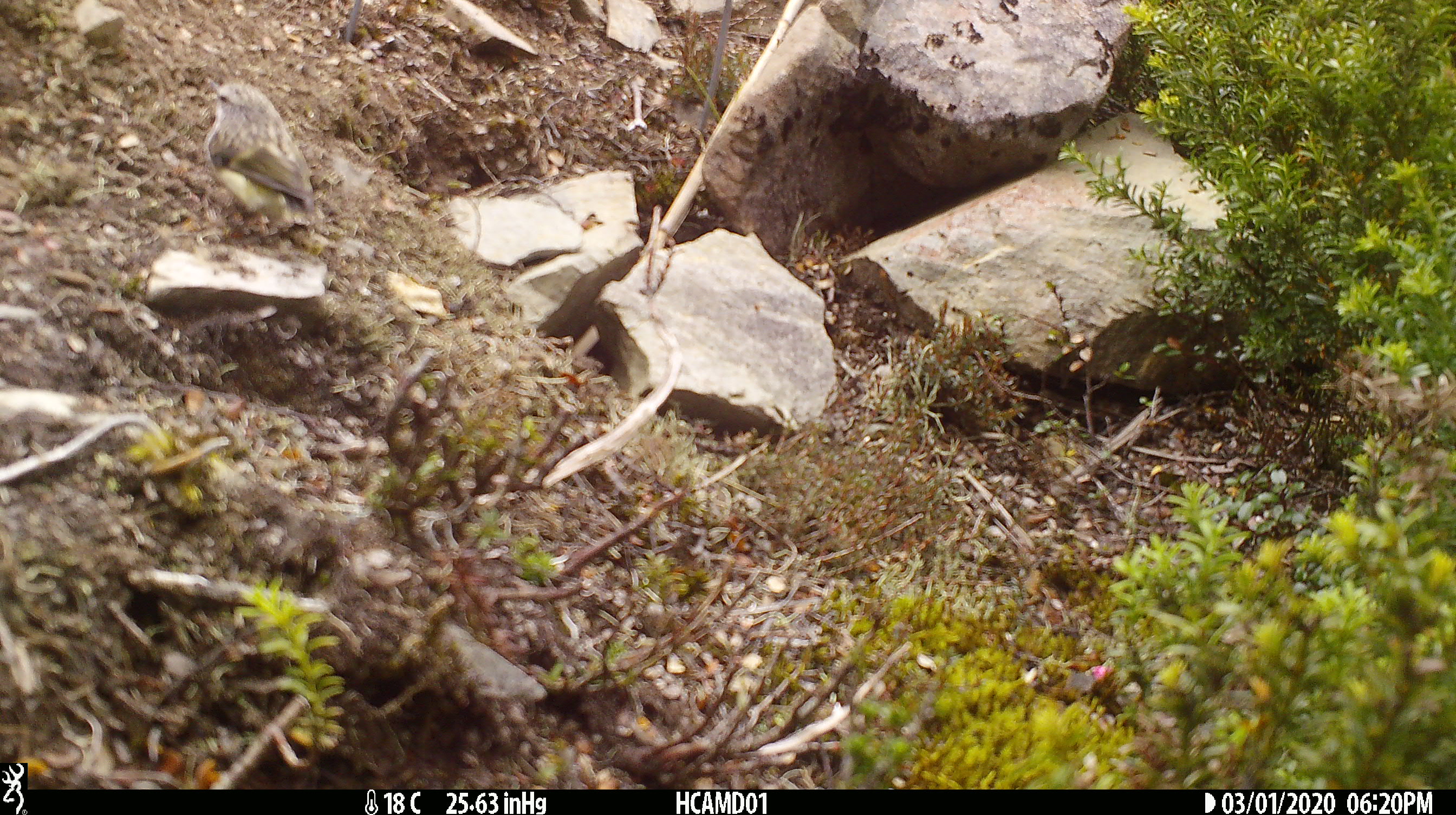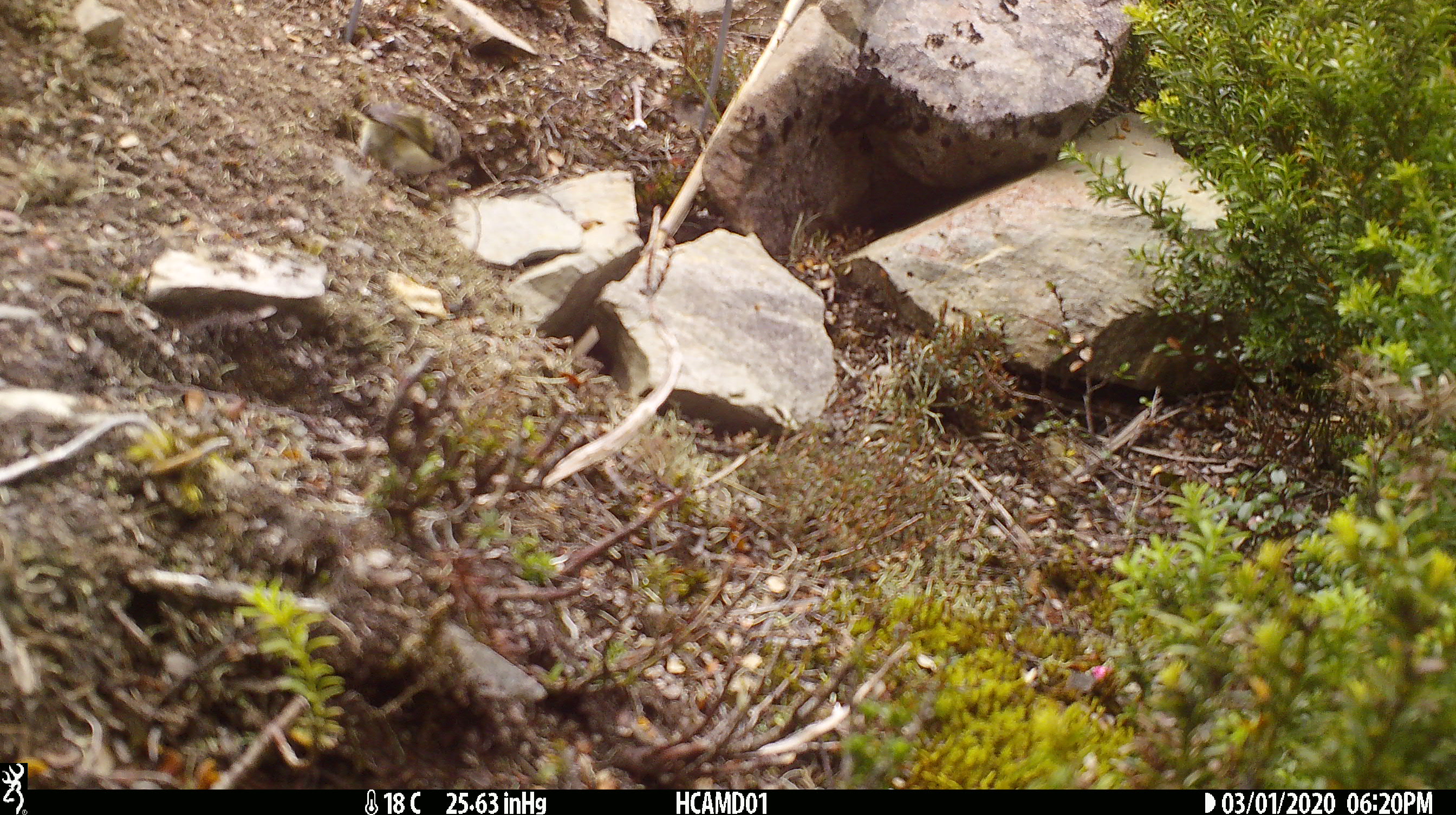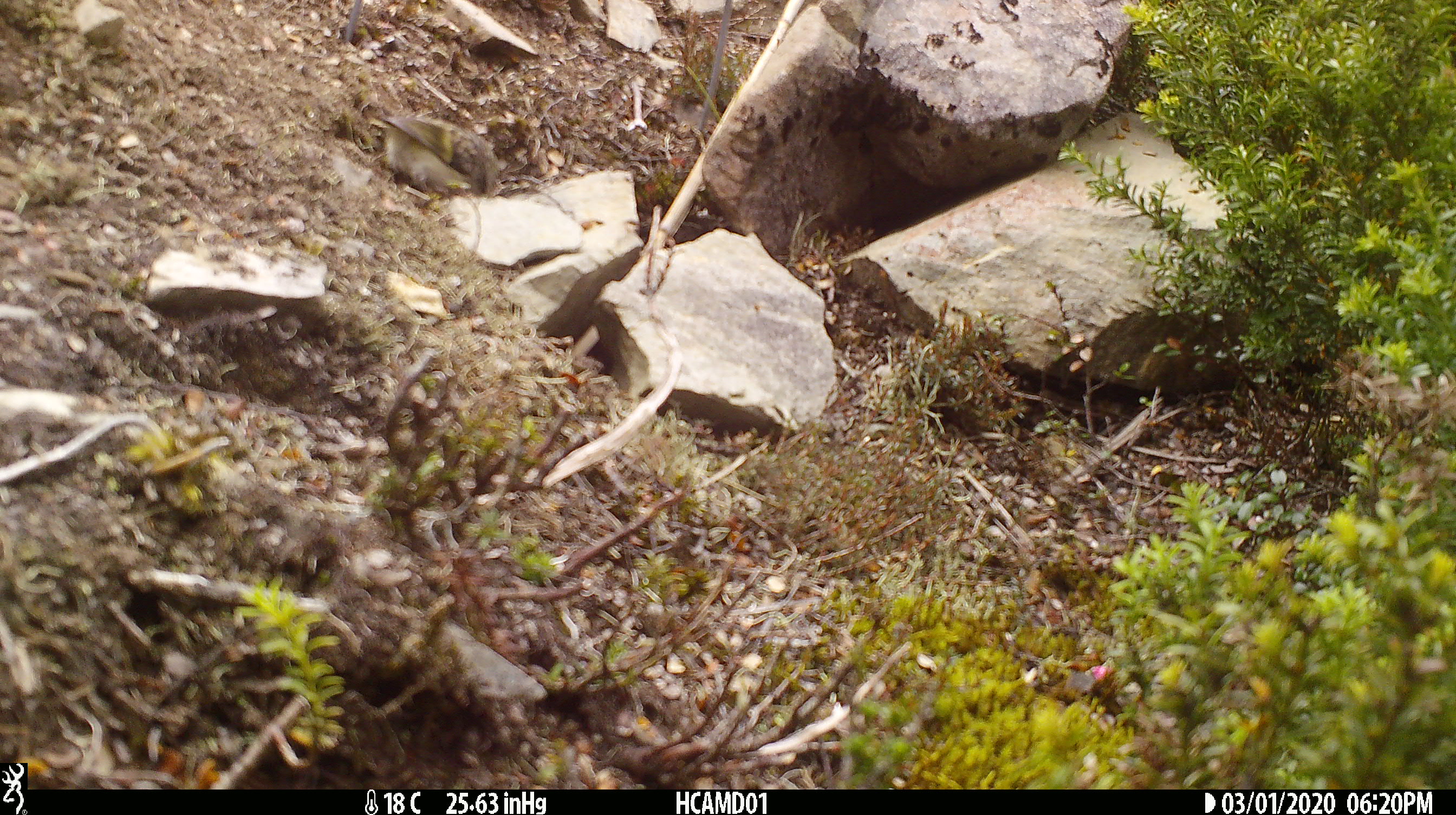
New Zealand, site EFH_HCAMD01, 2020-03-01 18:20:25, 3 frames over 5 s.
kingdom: Animalia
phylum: Chordata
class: Aves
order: Passeriformes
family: Acanthisittidae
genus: Acanthisitta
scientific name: Acanthisitta chloris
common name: rifleman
Rifleman (Acanthisitta chloris).